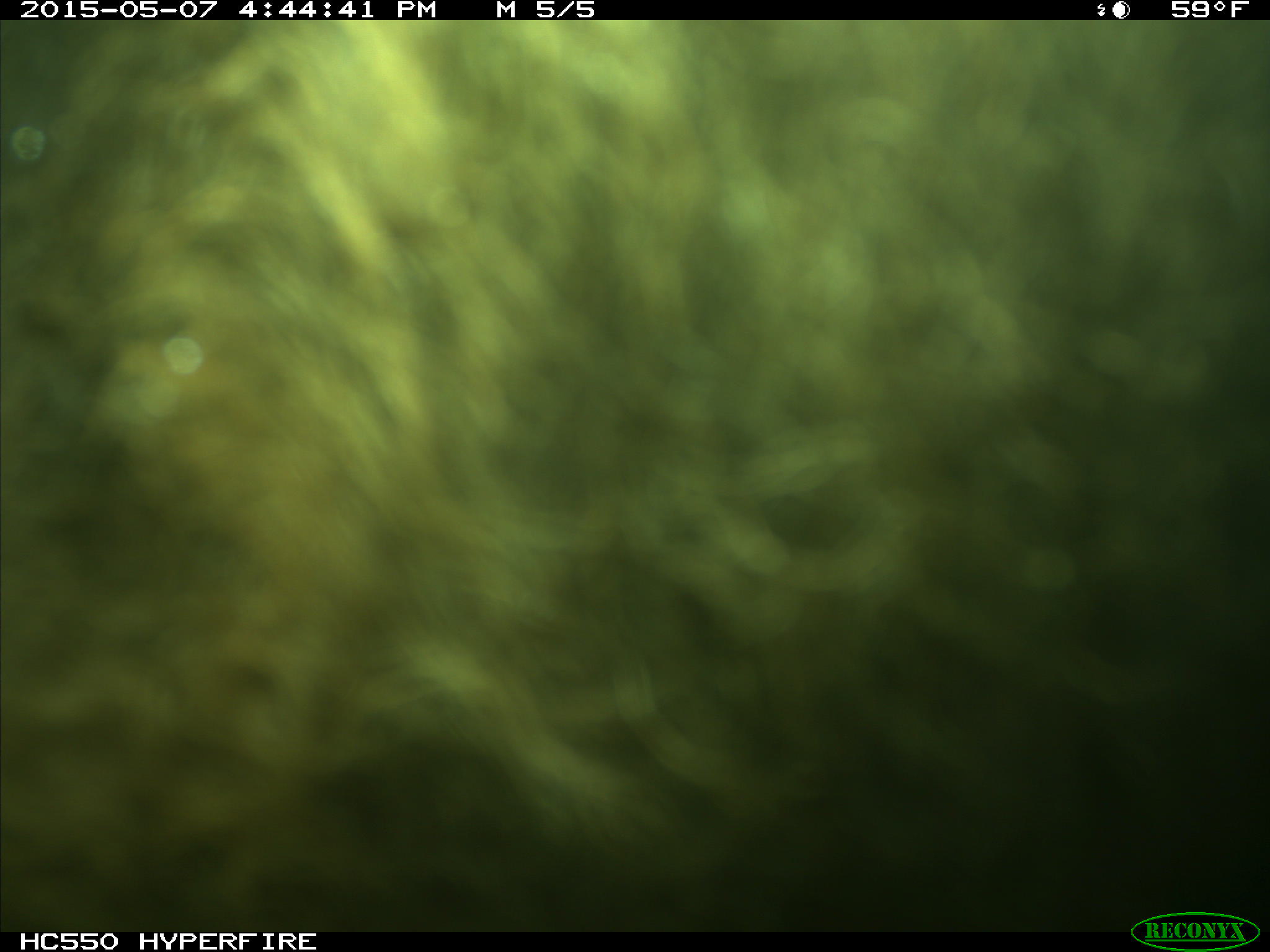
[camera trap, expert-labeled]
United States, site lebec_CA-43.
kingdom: Animalia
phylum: Chordata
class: Mammalia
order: Artiodactyla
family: Bovidae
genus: Bos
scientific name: Bos taurus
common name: domestic cow